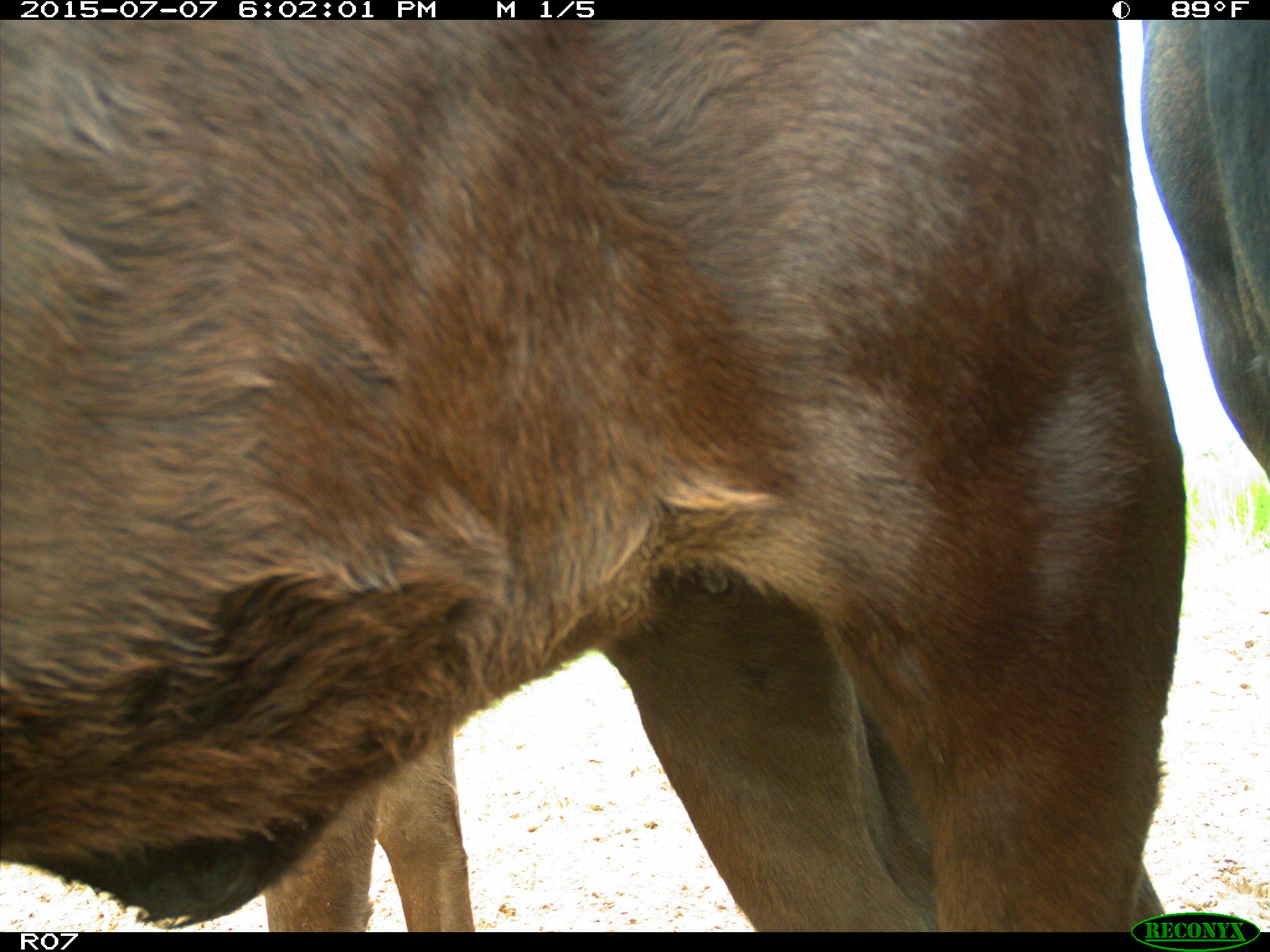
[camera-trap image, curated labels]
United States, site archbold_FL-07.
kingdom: Animalia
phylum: Chordata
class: Mammalia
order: Artiodactyla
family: Bovidae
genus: Bos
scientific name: Bos taurus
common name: domestic cow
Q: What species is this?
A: Bos taurus (domestic cow).